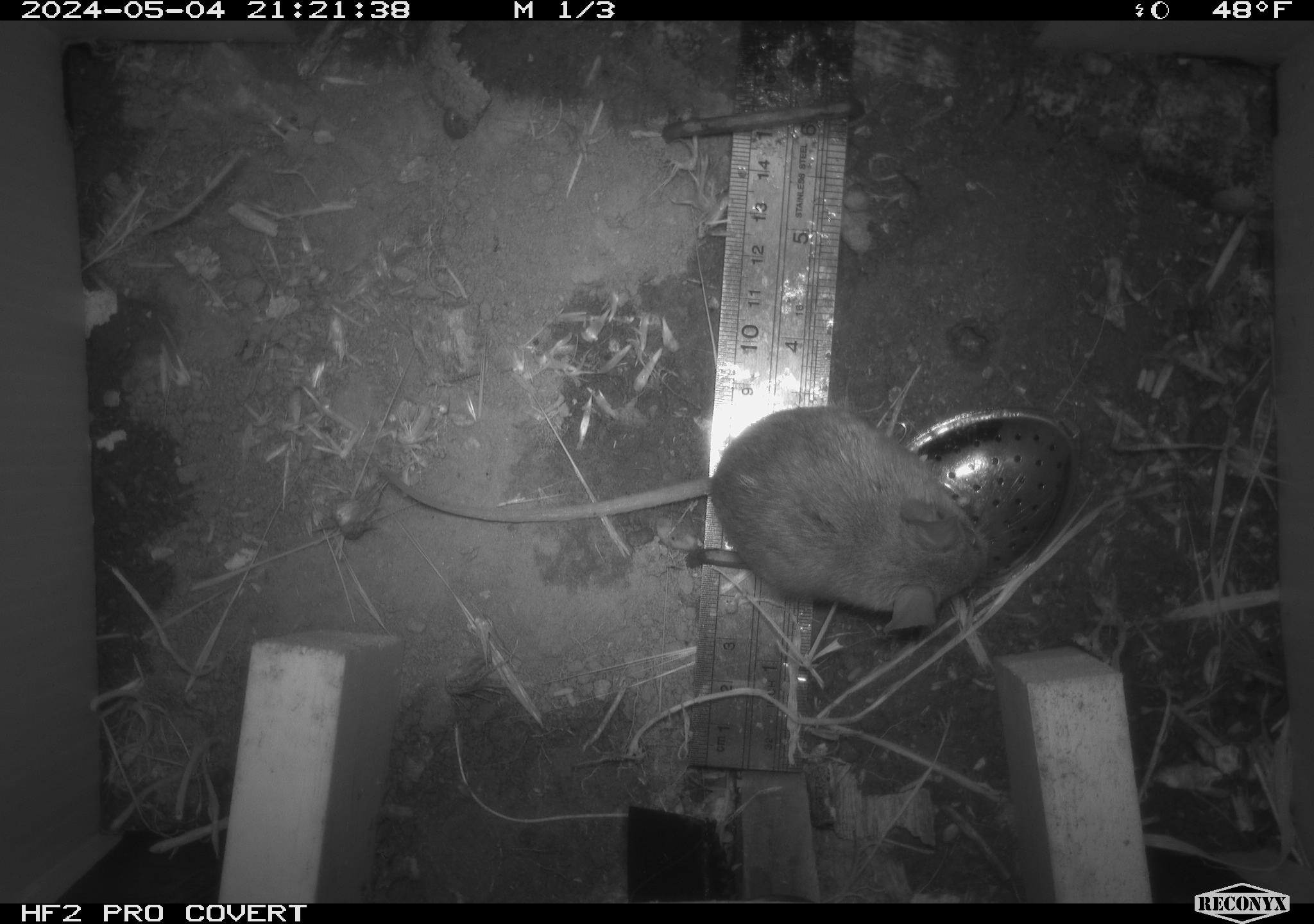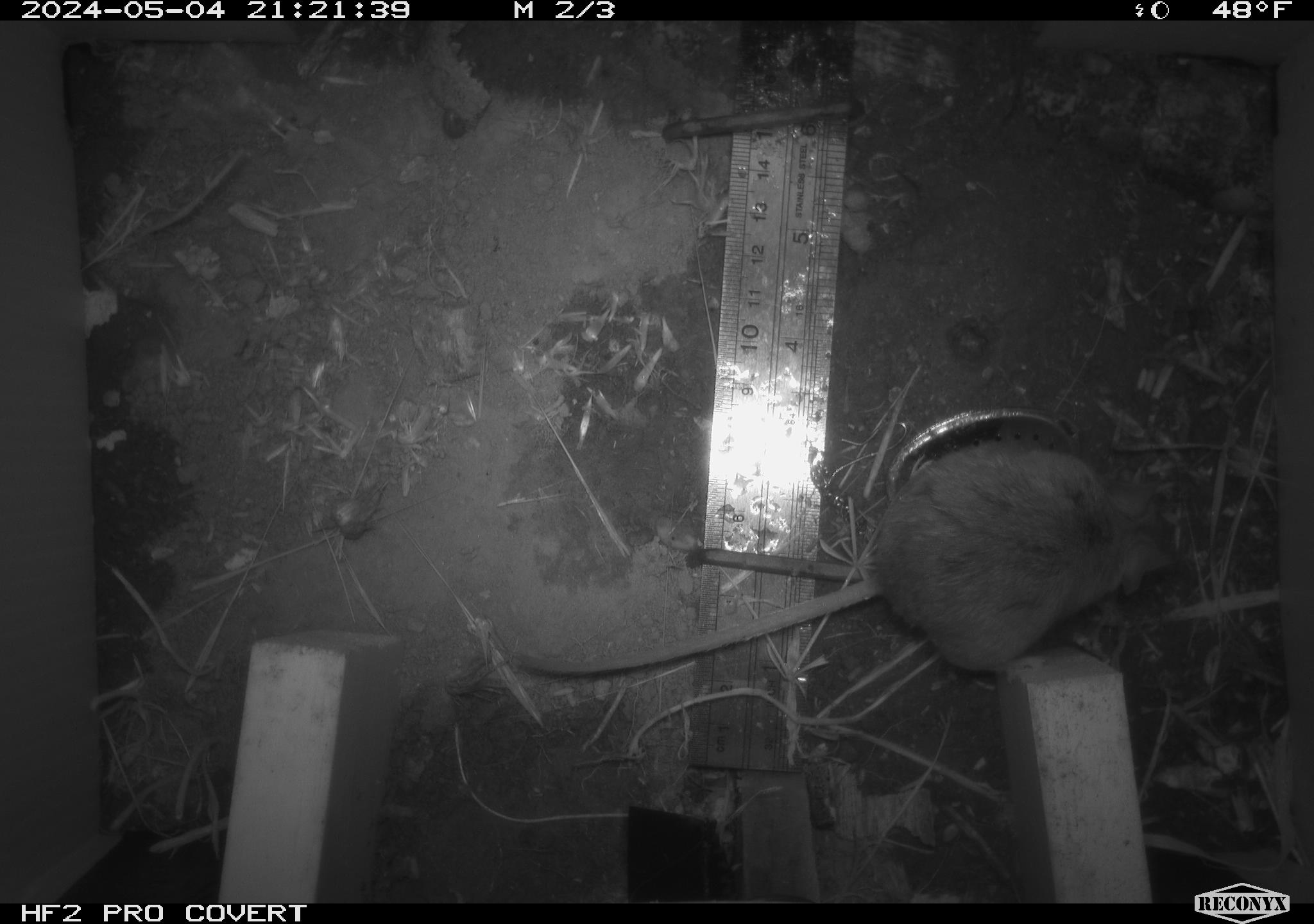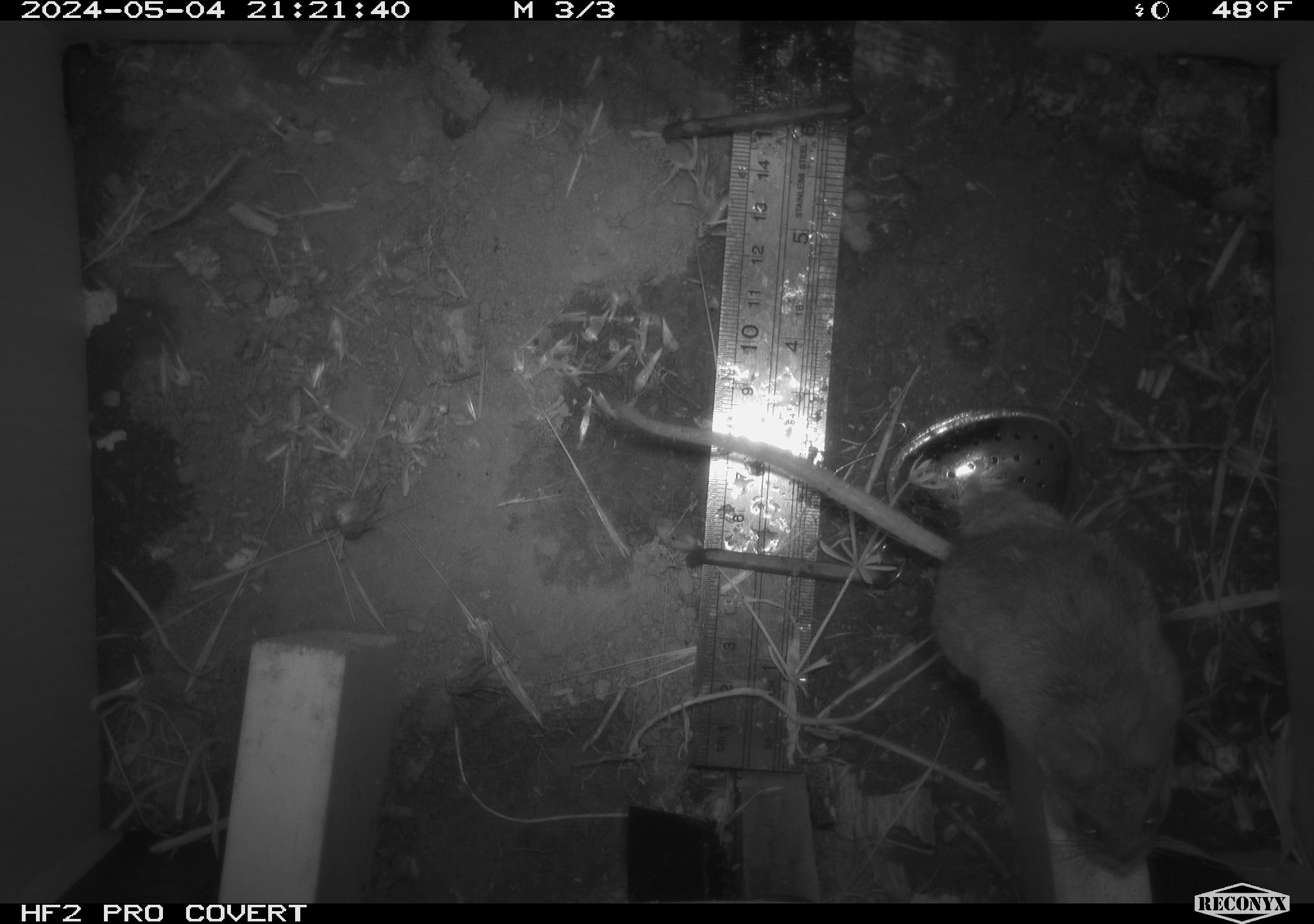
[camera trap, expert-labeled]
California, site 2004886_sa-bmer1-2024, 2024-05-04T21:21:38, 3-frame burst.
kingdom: Animalia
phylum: Chordata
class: Mammalia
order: Rodentia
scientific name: Rodentia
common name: mouse species